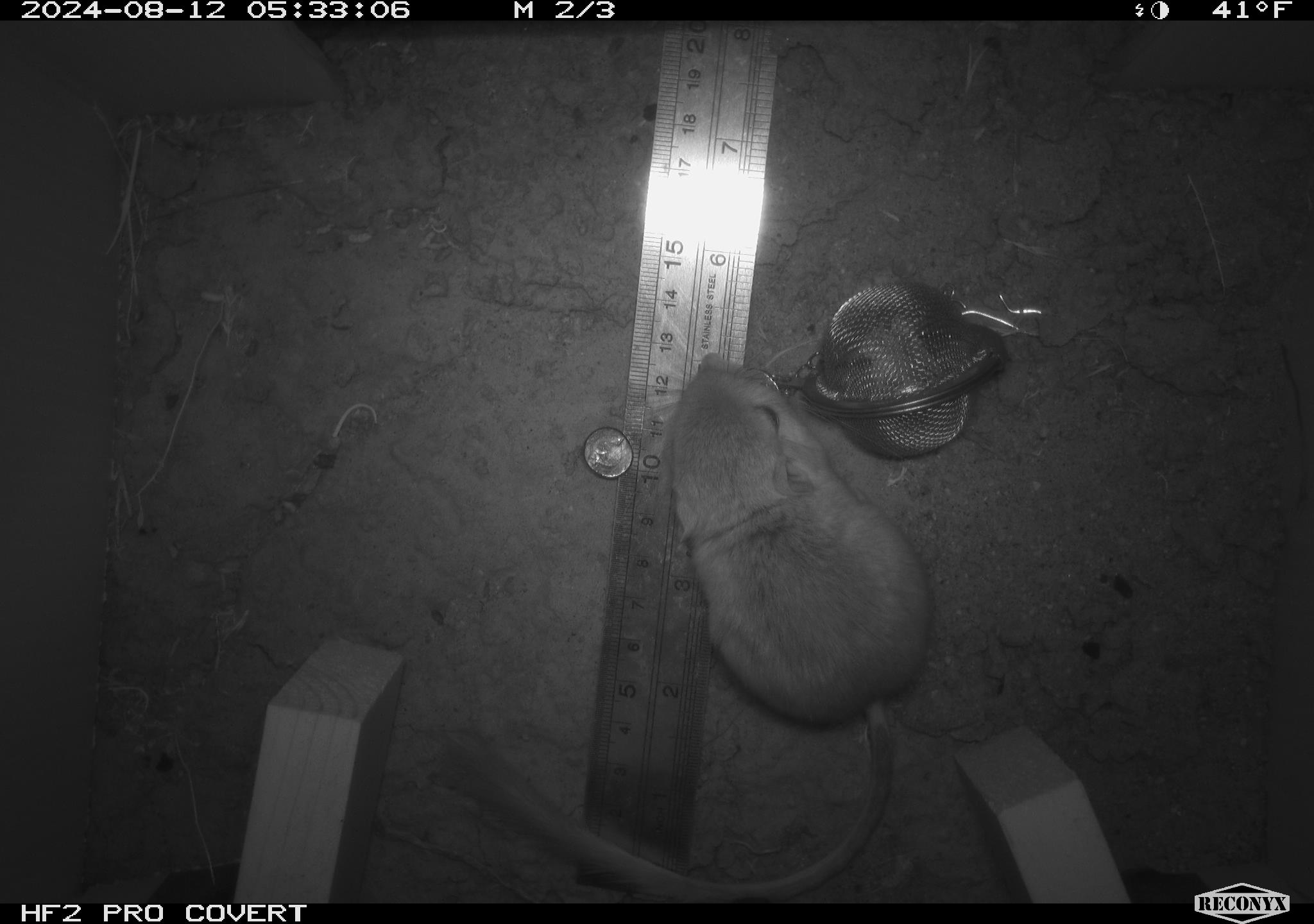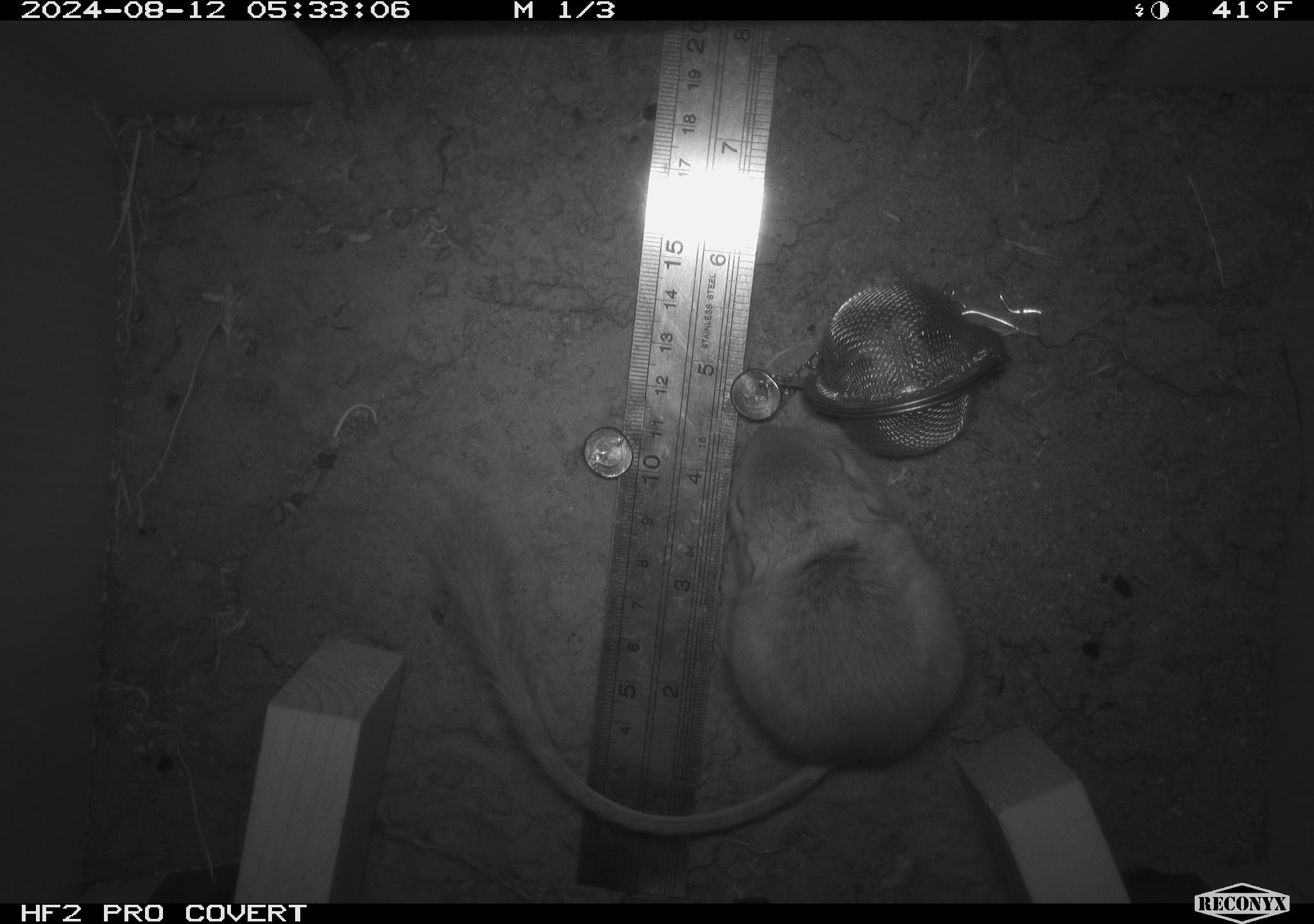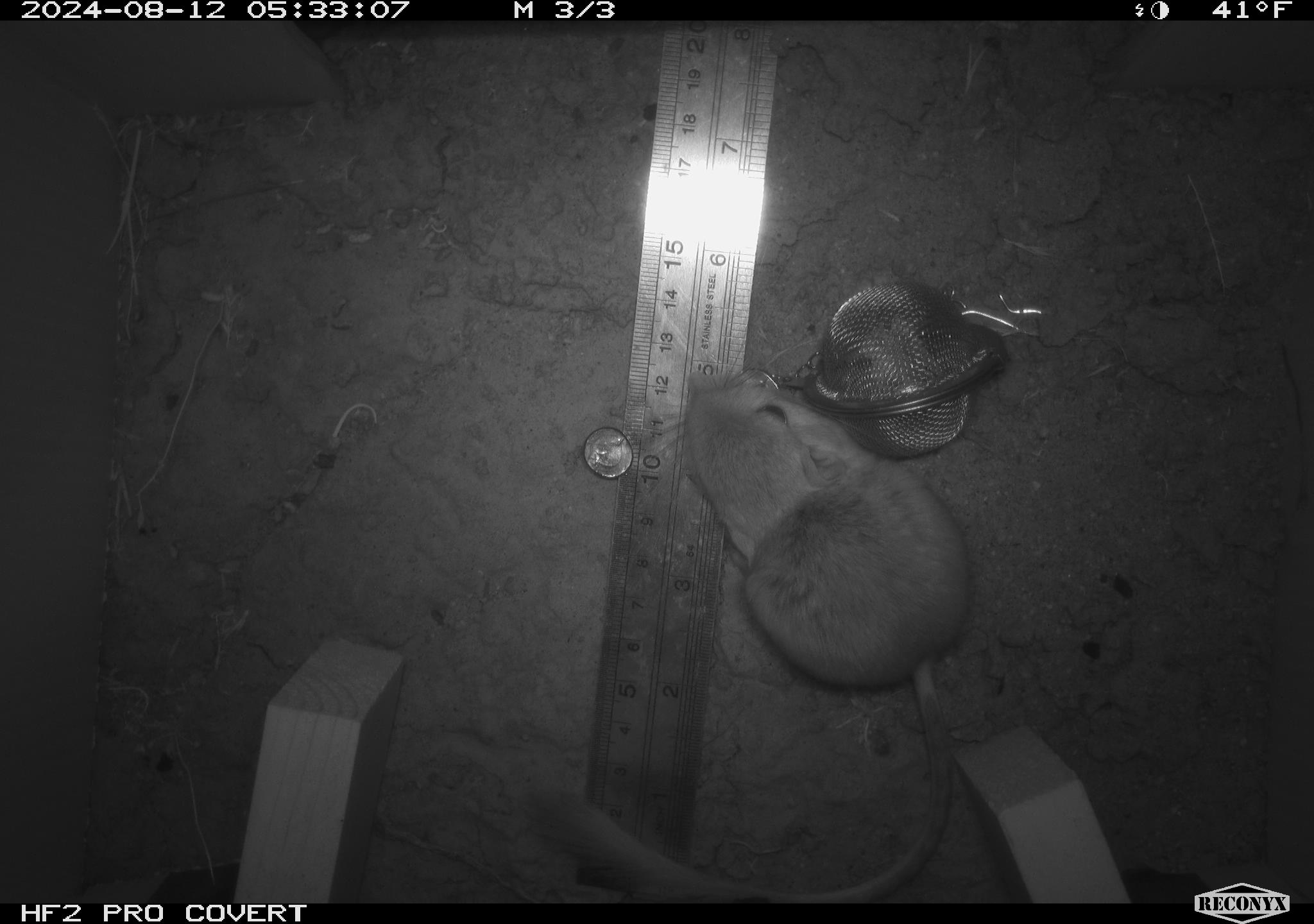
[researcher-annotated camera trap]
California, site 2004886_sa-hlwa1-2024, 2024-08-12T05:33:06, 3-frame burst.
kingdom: Animalia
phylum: Chordata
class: Mammalia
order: Rodentia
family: Heteromyidae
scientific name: Heteromyidae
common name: kangaroo rats and pocket mice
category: heteromyidae family